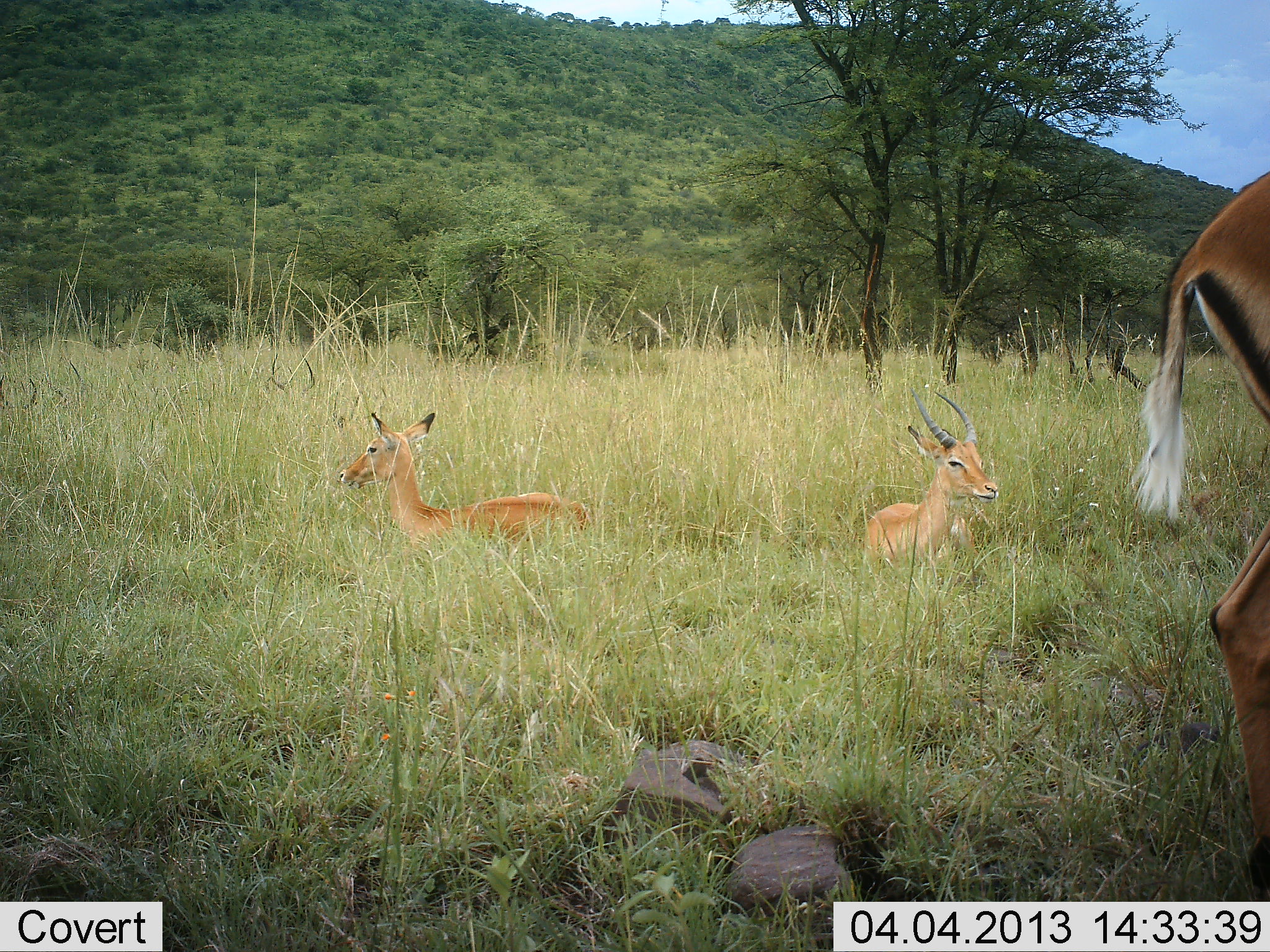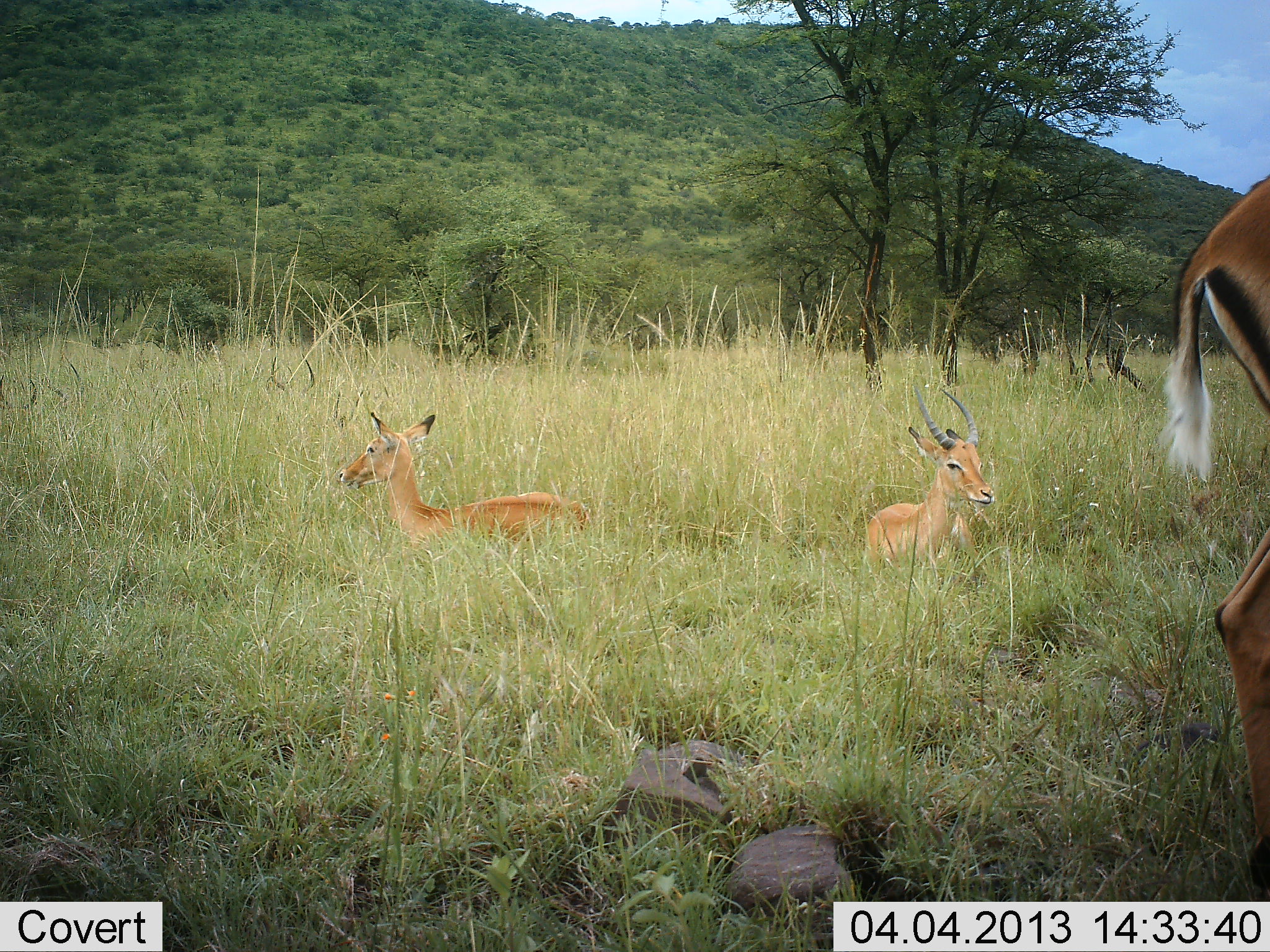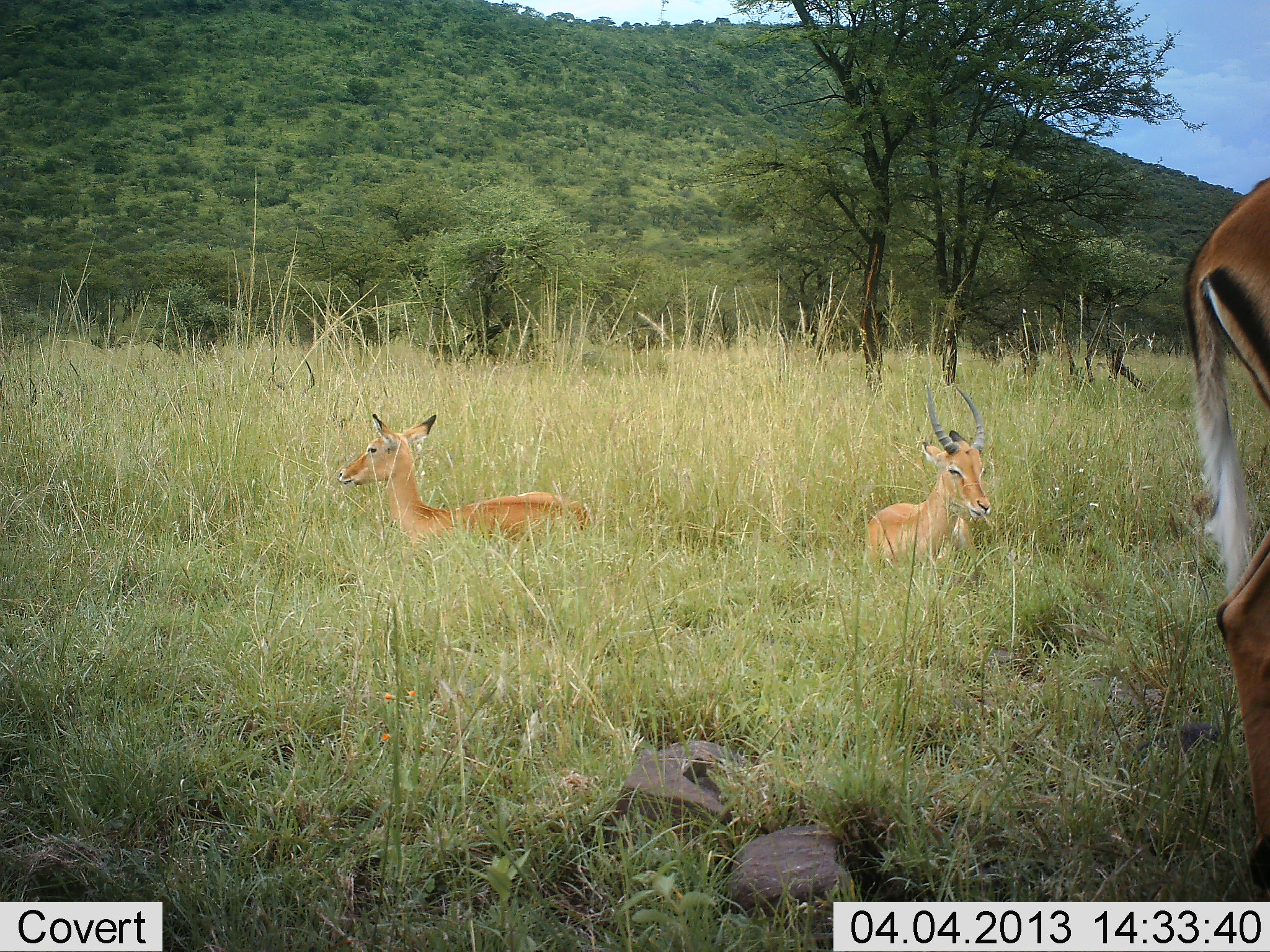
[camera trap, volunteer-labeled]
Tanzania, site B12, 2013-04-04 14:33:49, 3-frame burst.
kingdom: Animalia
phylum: Chordata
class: Mammalia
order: Artiodactyla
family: Bovidae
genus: Aepyceros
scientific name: Aepyceros melampus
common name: impala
Impala (Aepyceros melampus), count 3. Behavior (volunteer vote fractions): standing 93%, resting 93%, moving 7%, interacting 0%. Young present (vote fraction): 0%. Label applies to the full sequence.